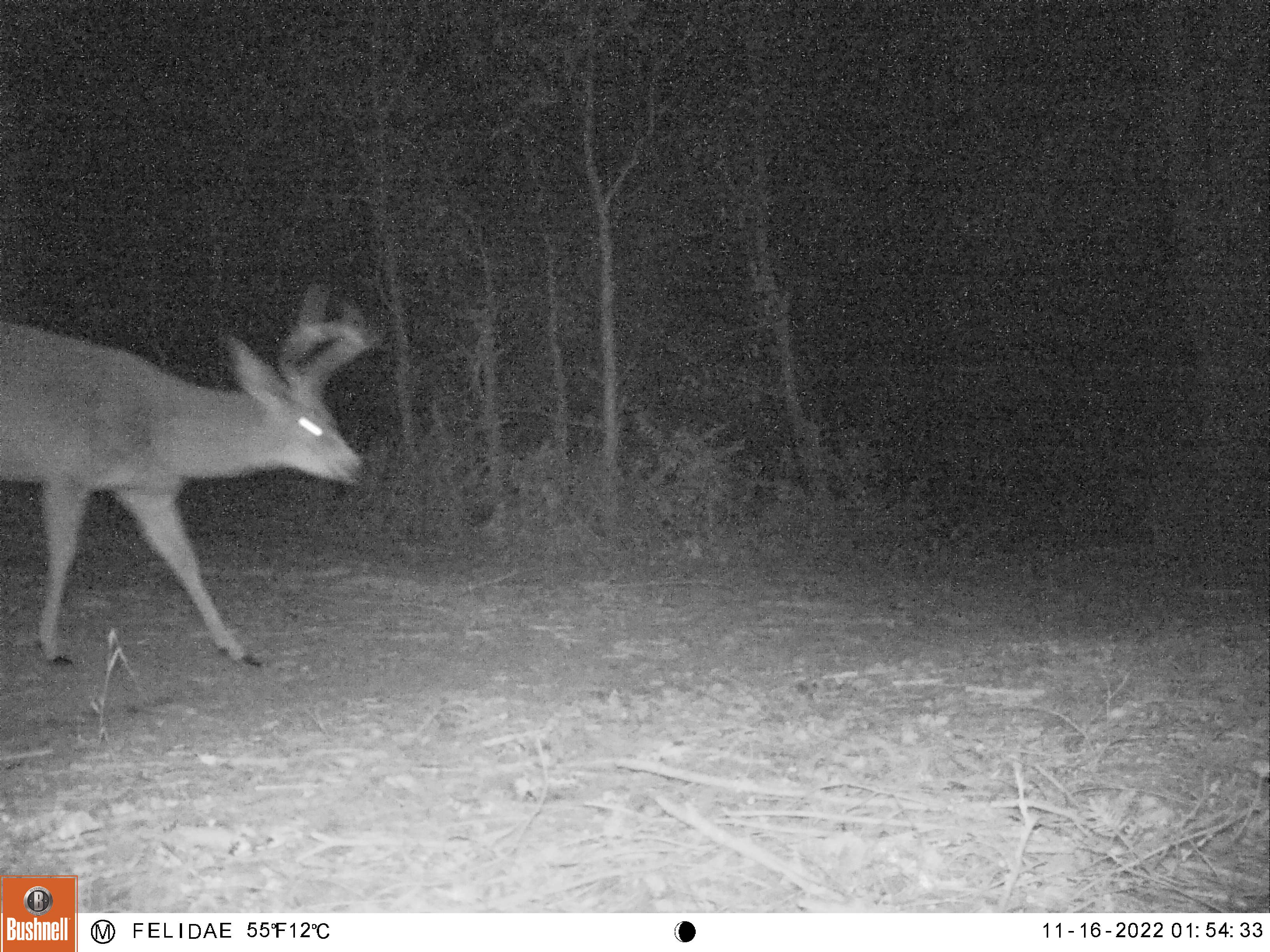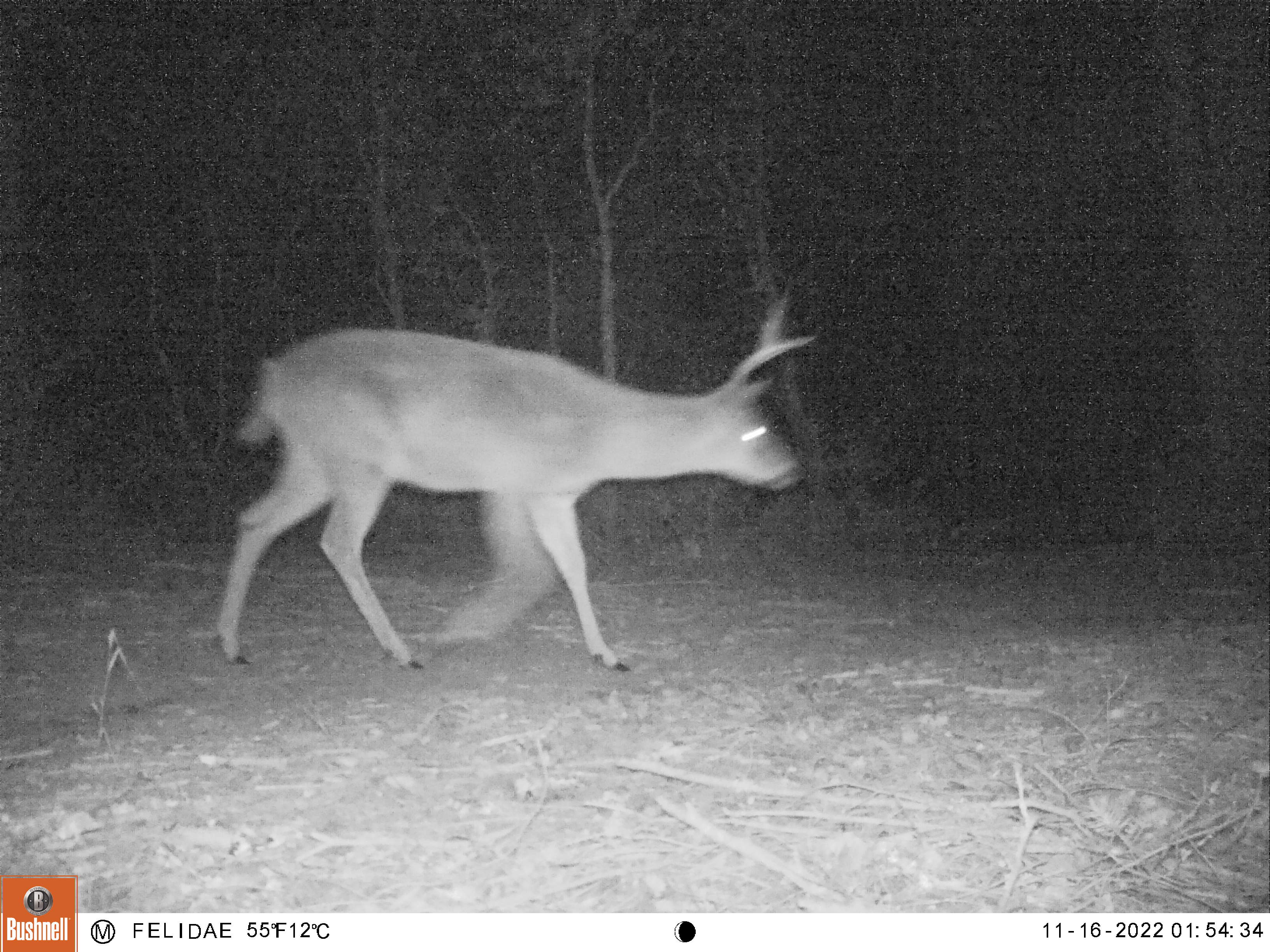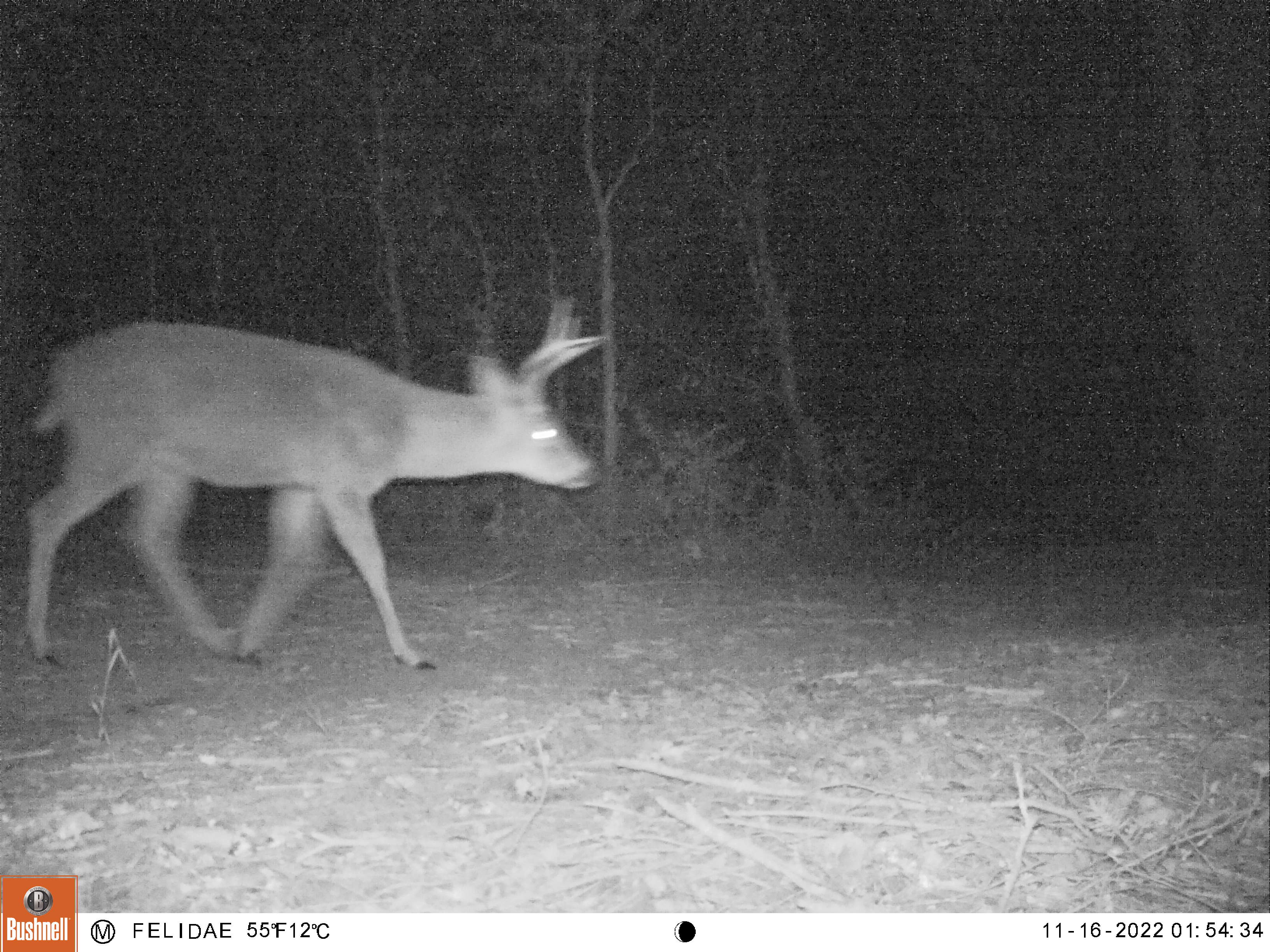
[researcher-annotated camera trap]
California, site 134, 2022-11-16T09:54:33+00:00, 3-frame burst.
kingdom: Animalia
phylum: Chordata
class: Mammalia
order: Artiodactyla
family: Cervidae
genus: Odocoileus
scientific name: Odocoileus hemionus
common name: mule deer